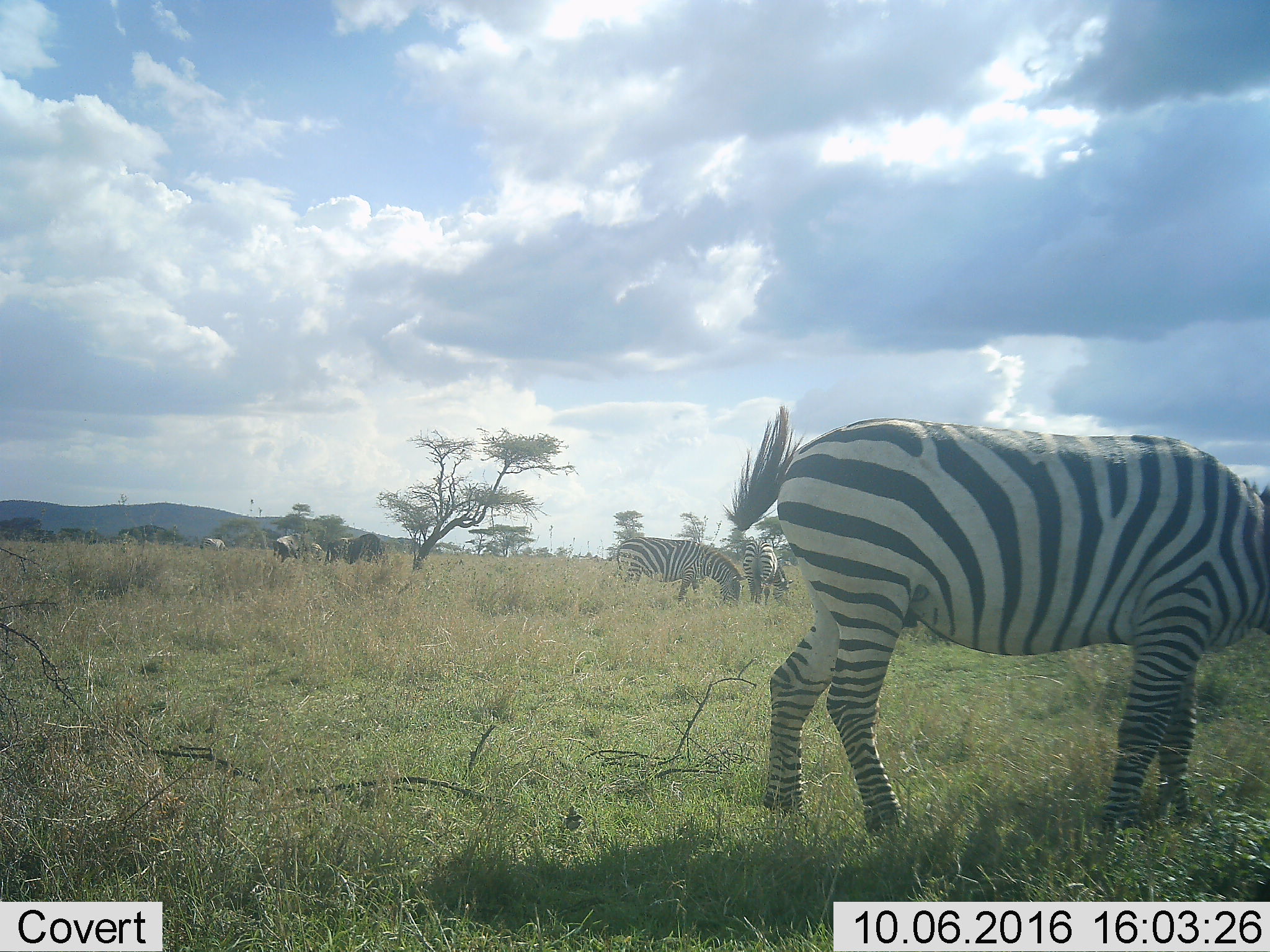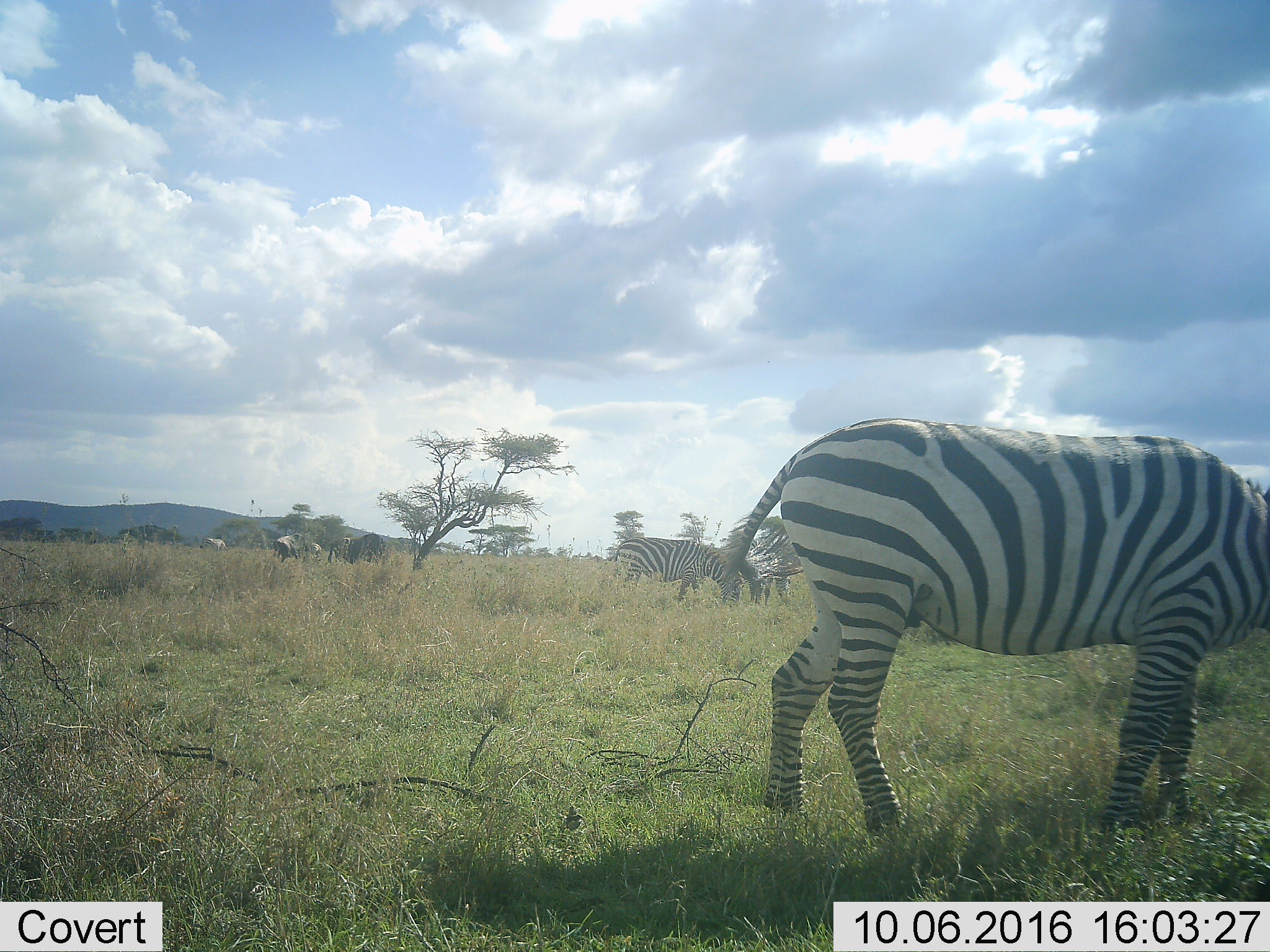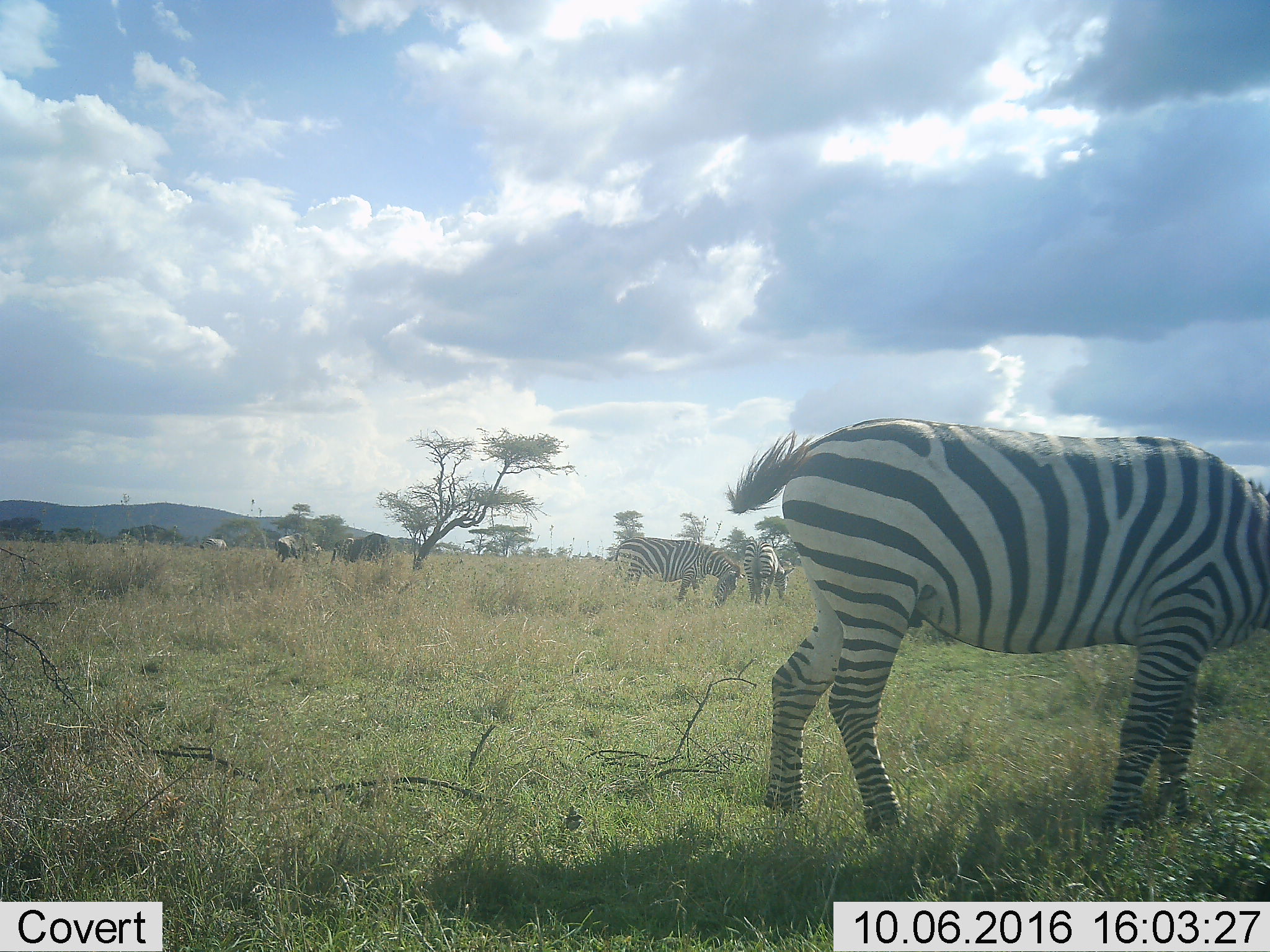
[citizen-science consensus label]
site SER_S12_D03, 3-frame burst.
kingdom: Animalia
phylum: Chordata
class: Mammalia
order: Artiodactyla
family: Bovidae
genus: Connochaetes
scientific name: Connochaetes taurinus taurinus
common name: blue wildebeest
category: wildebeestblue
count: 3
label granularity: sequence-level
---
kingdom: Animalia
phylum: Chordata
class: Mammalia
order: Perissodactyla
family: Equidae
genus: Equus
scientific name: Equus quagga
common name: plains zebra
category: zebraplains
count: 5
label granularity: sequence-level